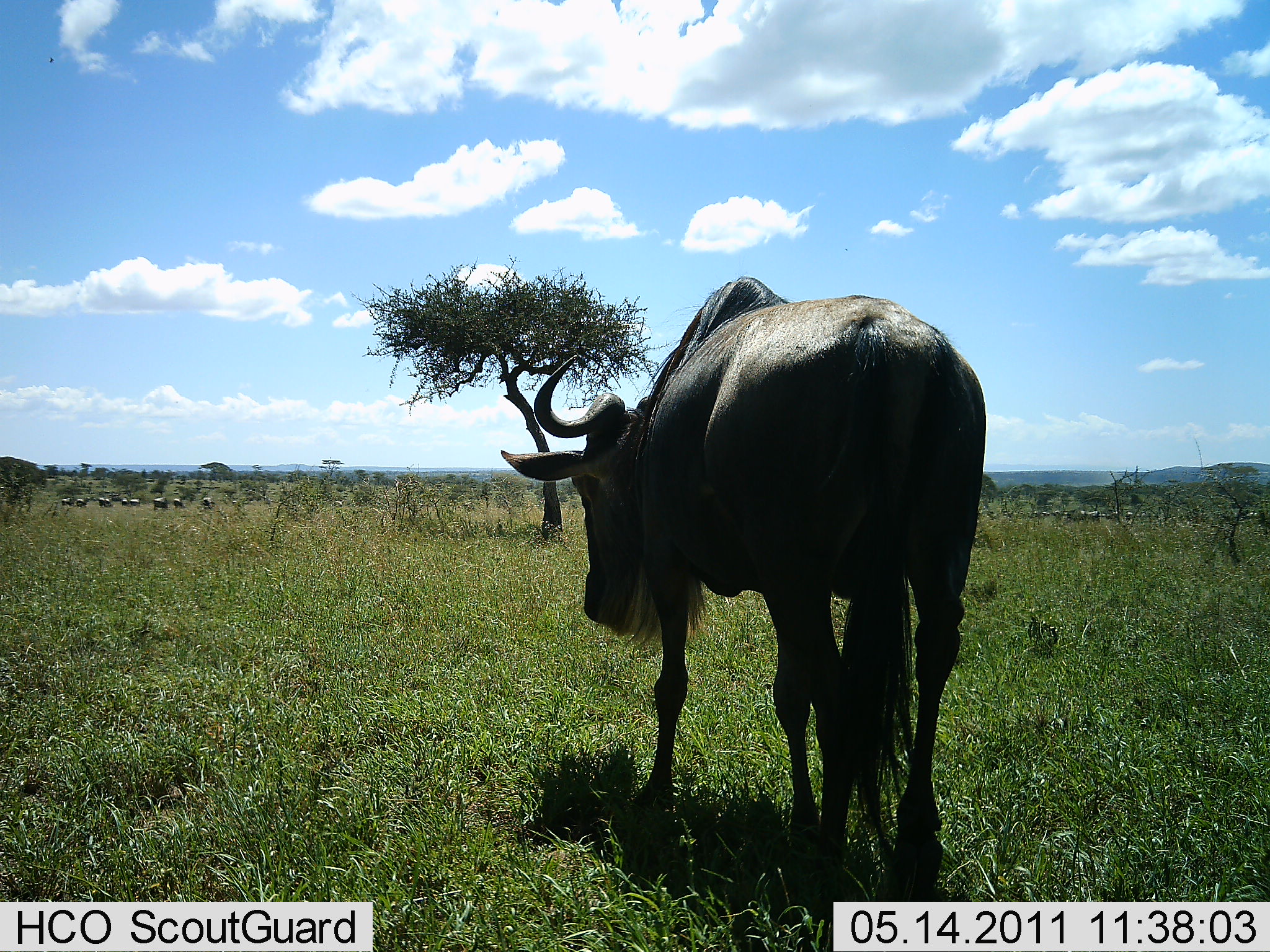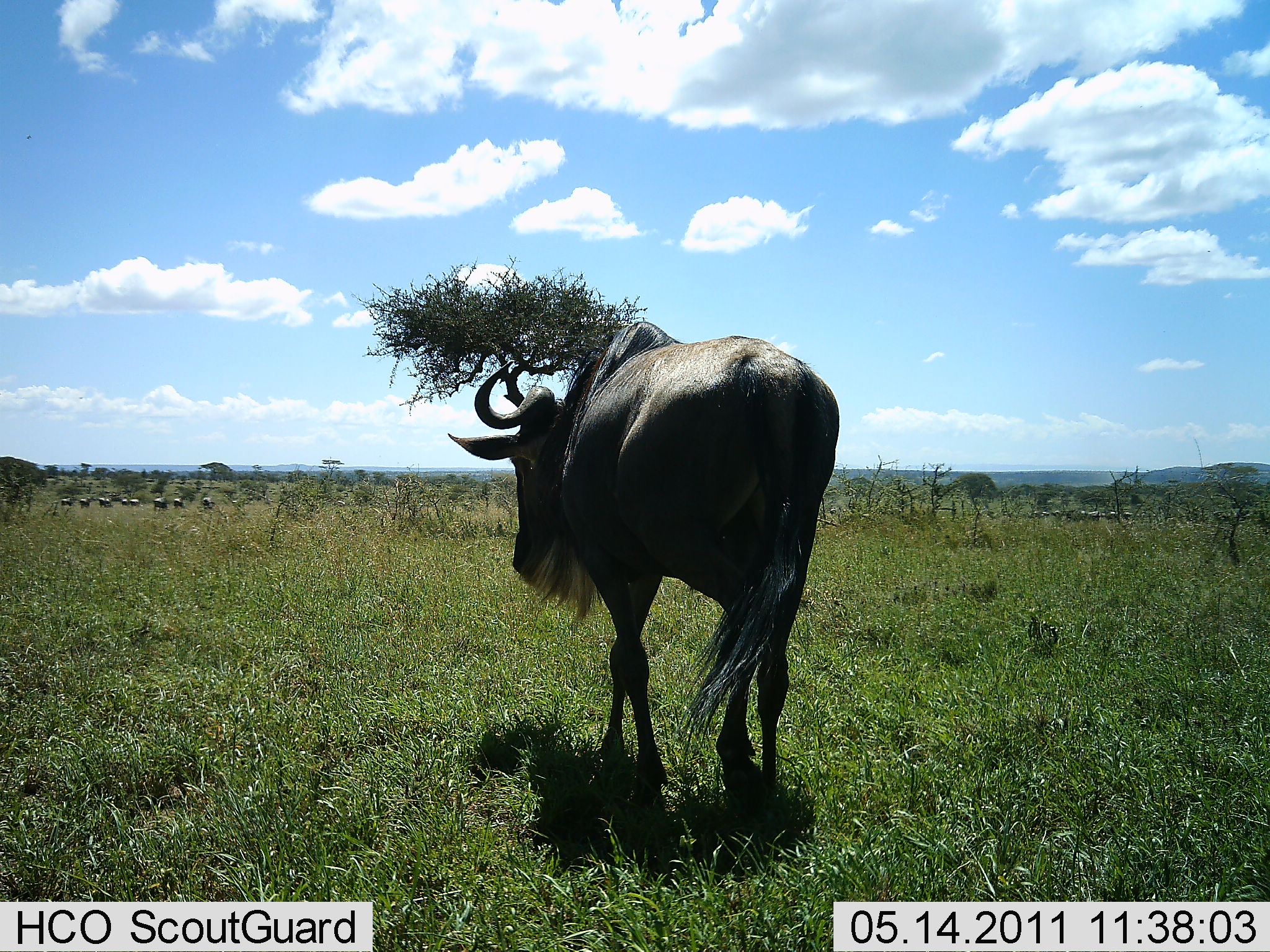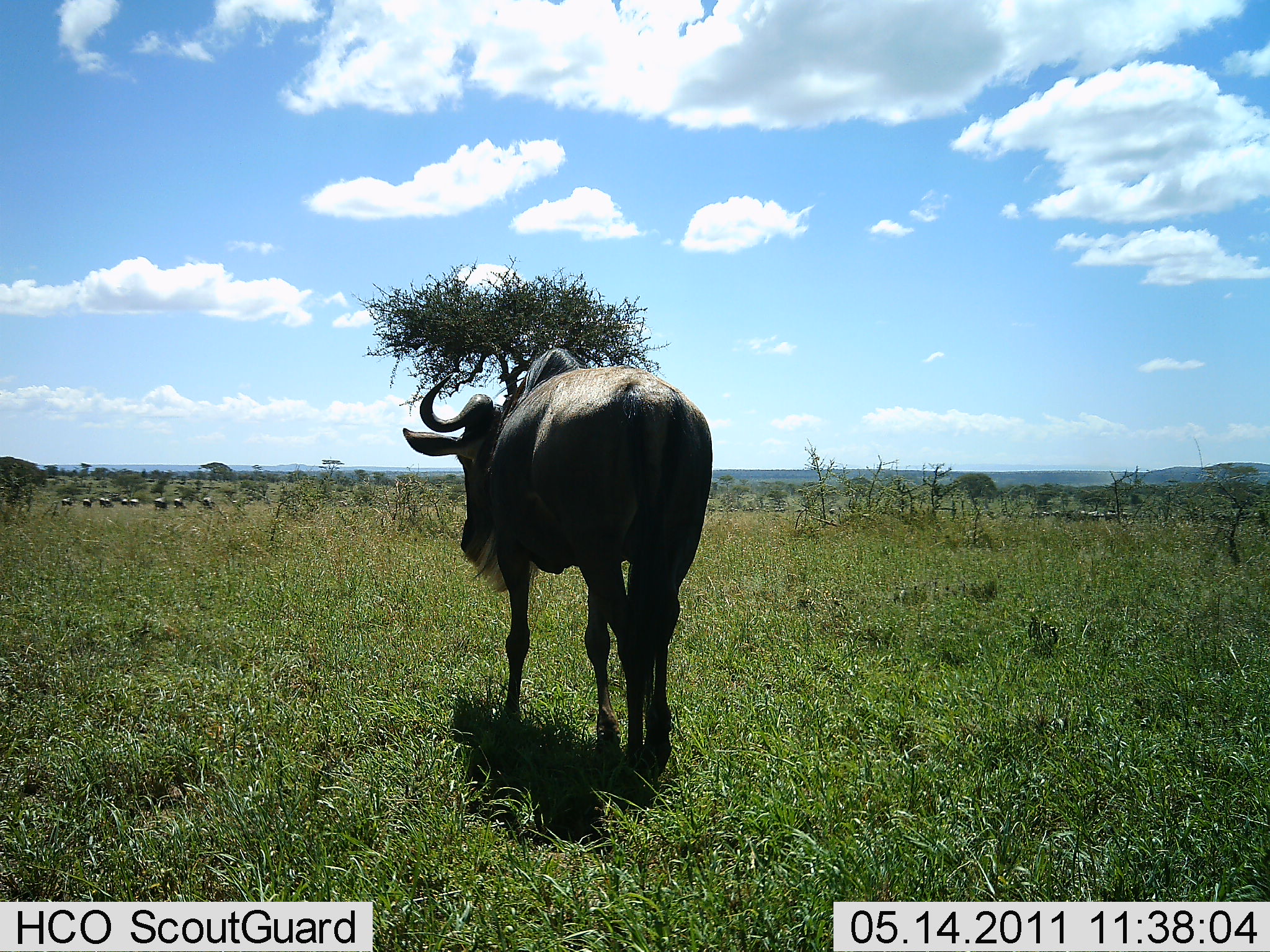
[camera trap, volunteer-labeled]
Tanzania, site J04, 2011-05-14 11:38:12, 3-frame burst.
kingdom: Animalia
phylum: Chordata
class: Mammalia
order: Artiodactyla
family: Bovidae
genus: Connochaetes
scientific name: Connochaetes taurinus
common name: blue wildebeest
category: wildebeest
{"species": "wildebeest (blue wildebeest) (Connochaetes taurinus)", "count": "9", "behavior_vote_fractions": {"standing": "55%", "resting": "9%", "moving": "82%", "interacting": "9%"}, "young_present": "0%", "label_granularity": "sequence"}